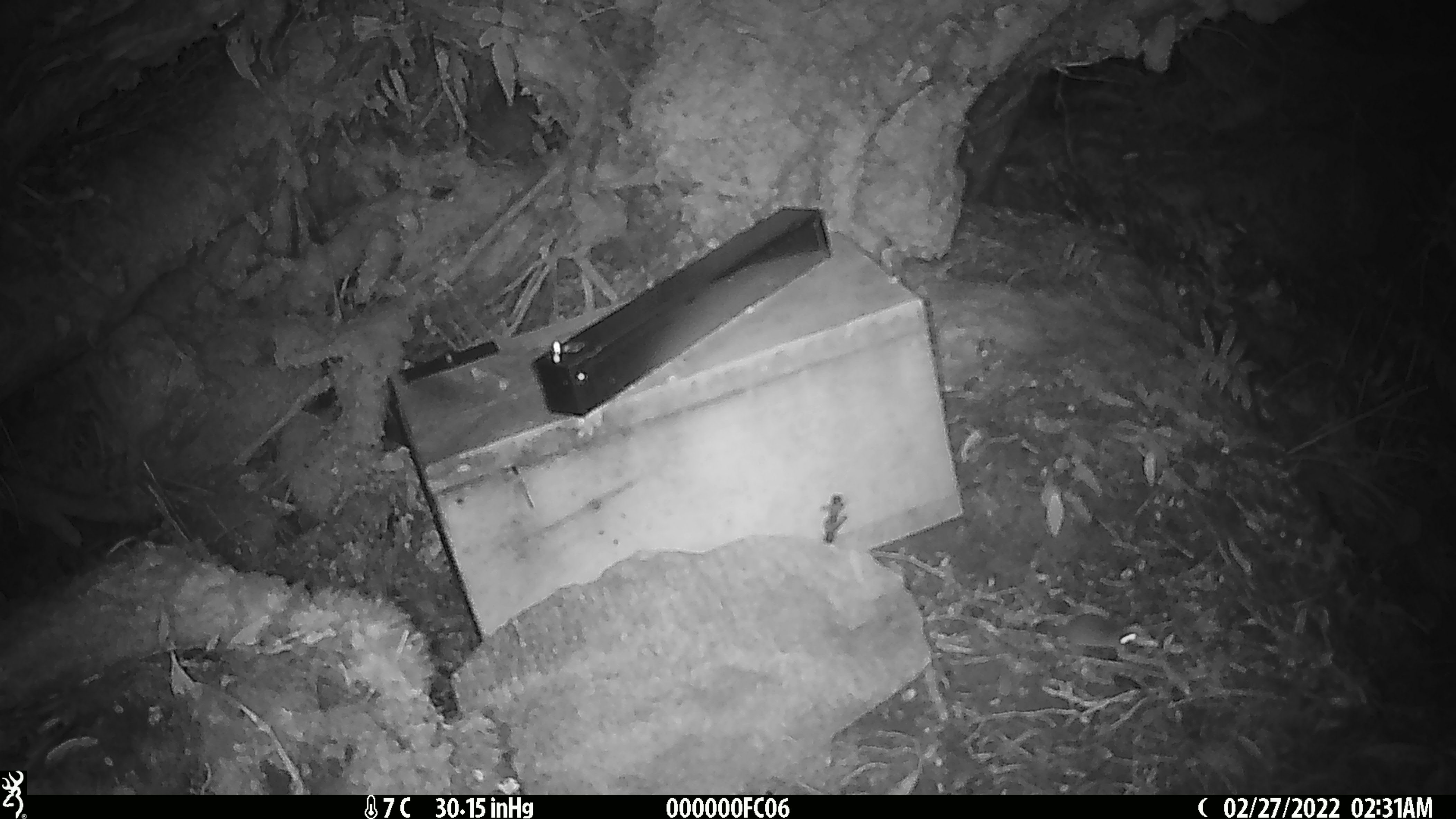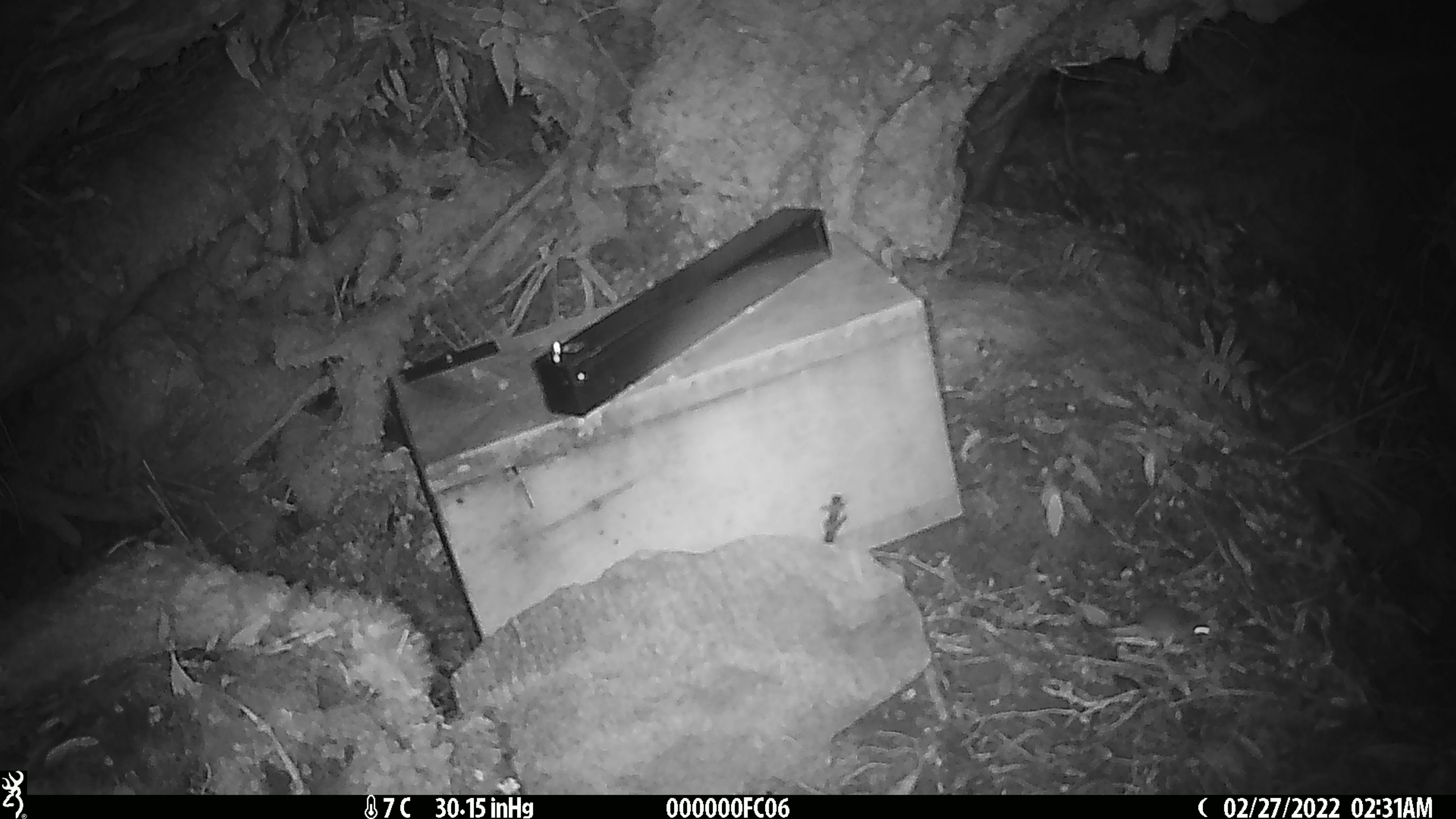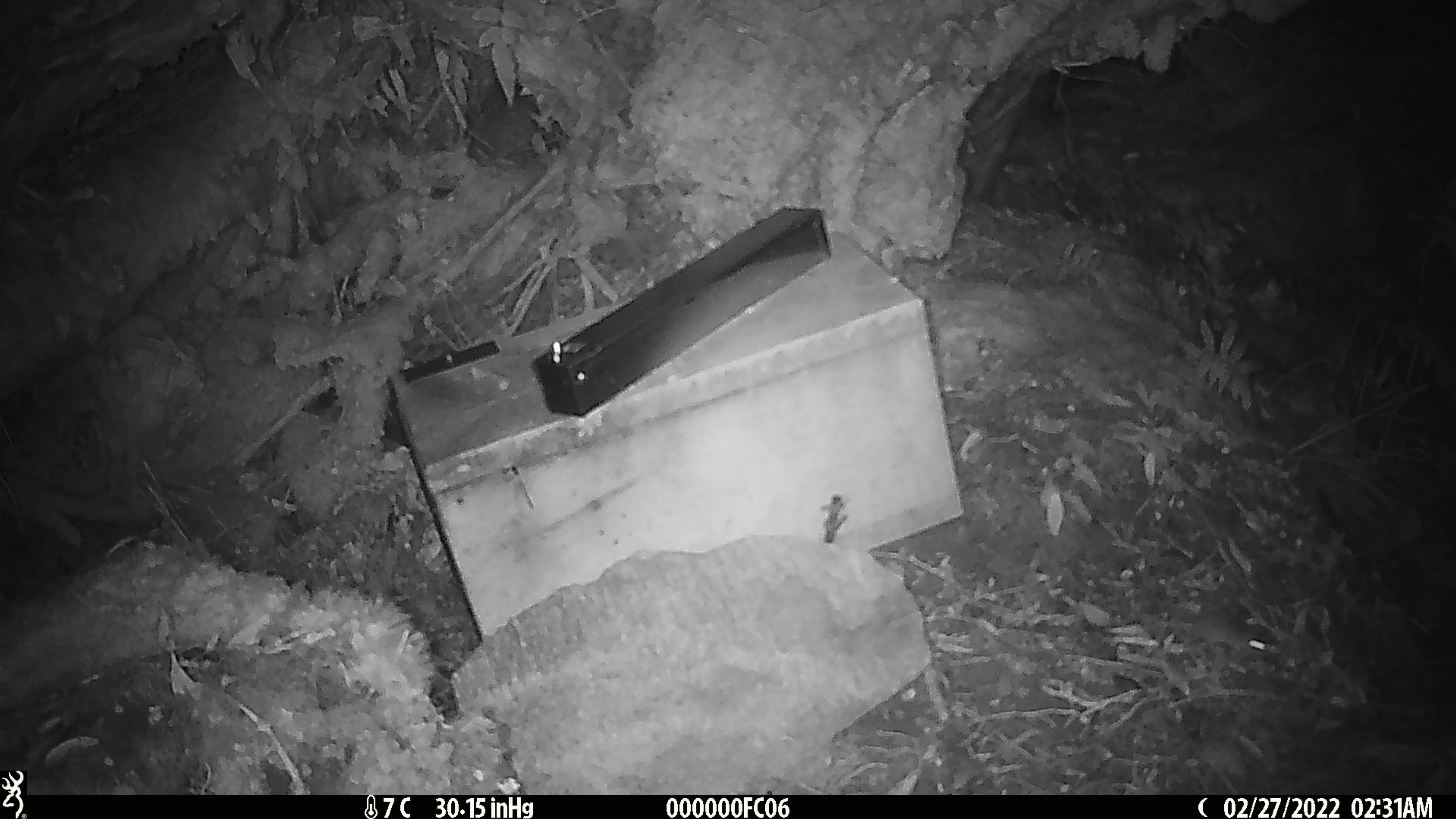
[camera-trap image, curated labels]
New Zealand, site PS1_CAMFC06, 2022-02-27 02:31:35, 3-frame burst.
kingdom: Animalia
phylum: Chordata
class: Mammalia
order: Rodentia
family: Muridae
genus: Mus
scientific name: Mus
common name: mouse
Mouse (Mus).